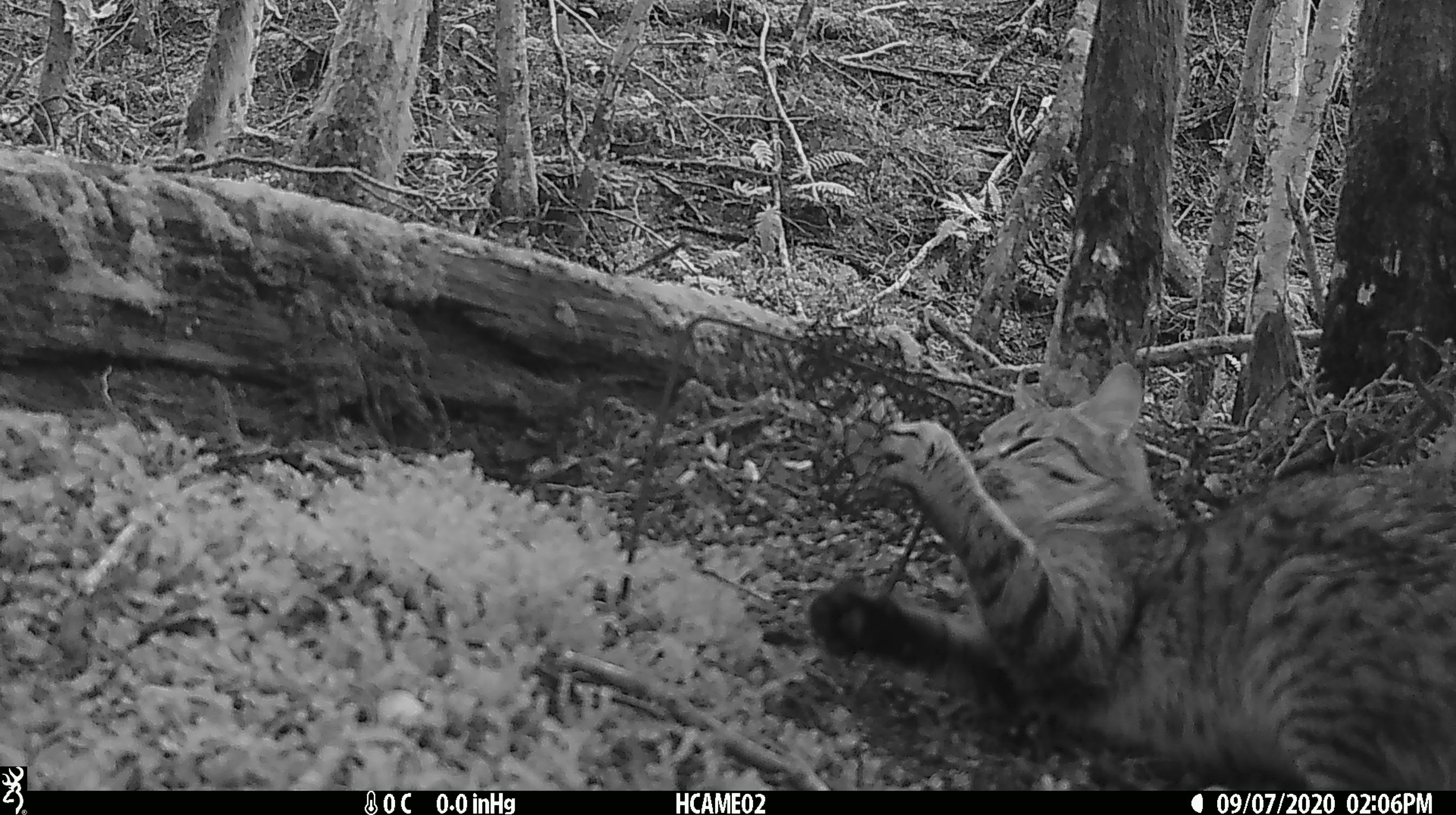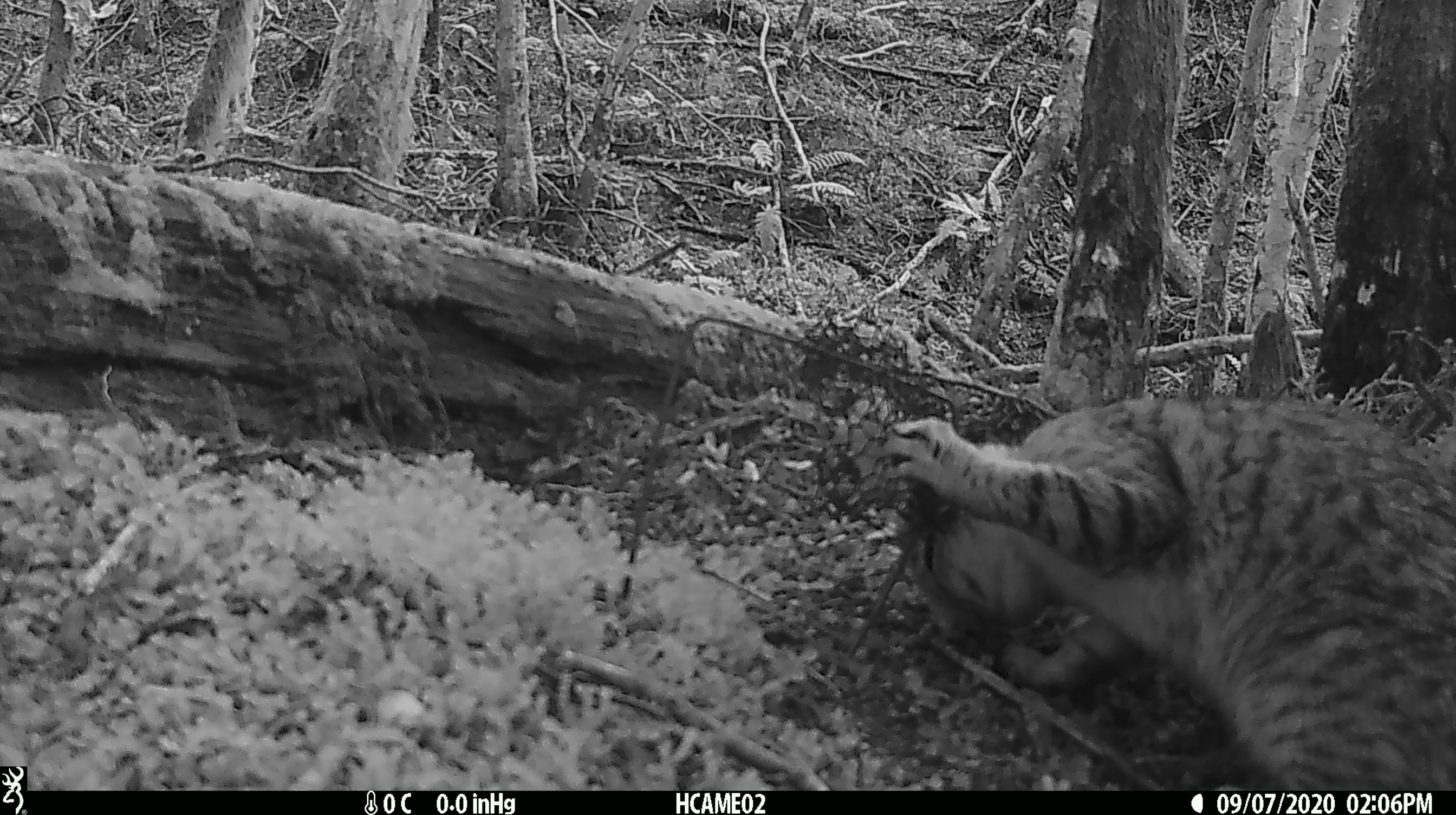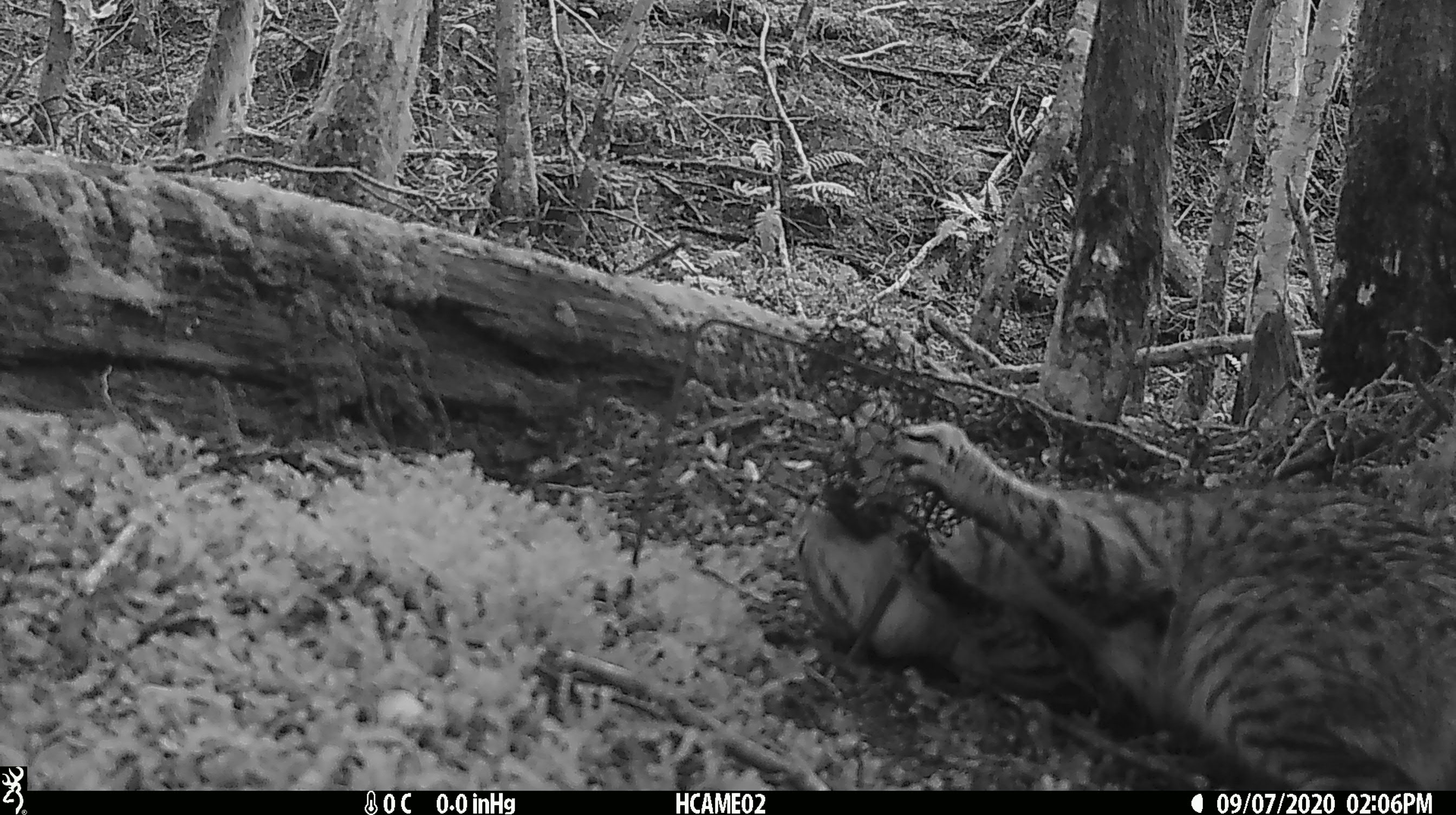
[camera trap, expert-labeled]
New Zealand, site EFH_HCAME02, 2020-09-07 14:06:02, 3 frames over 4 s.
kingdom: Animalia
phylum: Chordata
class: Mammalia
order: Carnivora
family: Felidae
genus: Felis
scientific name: Felis catus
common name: domestic cat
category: cat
Cat (domestic cat) (Felis catus).